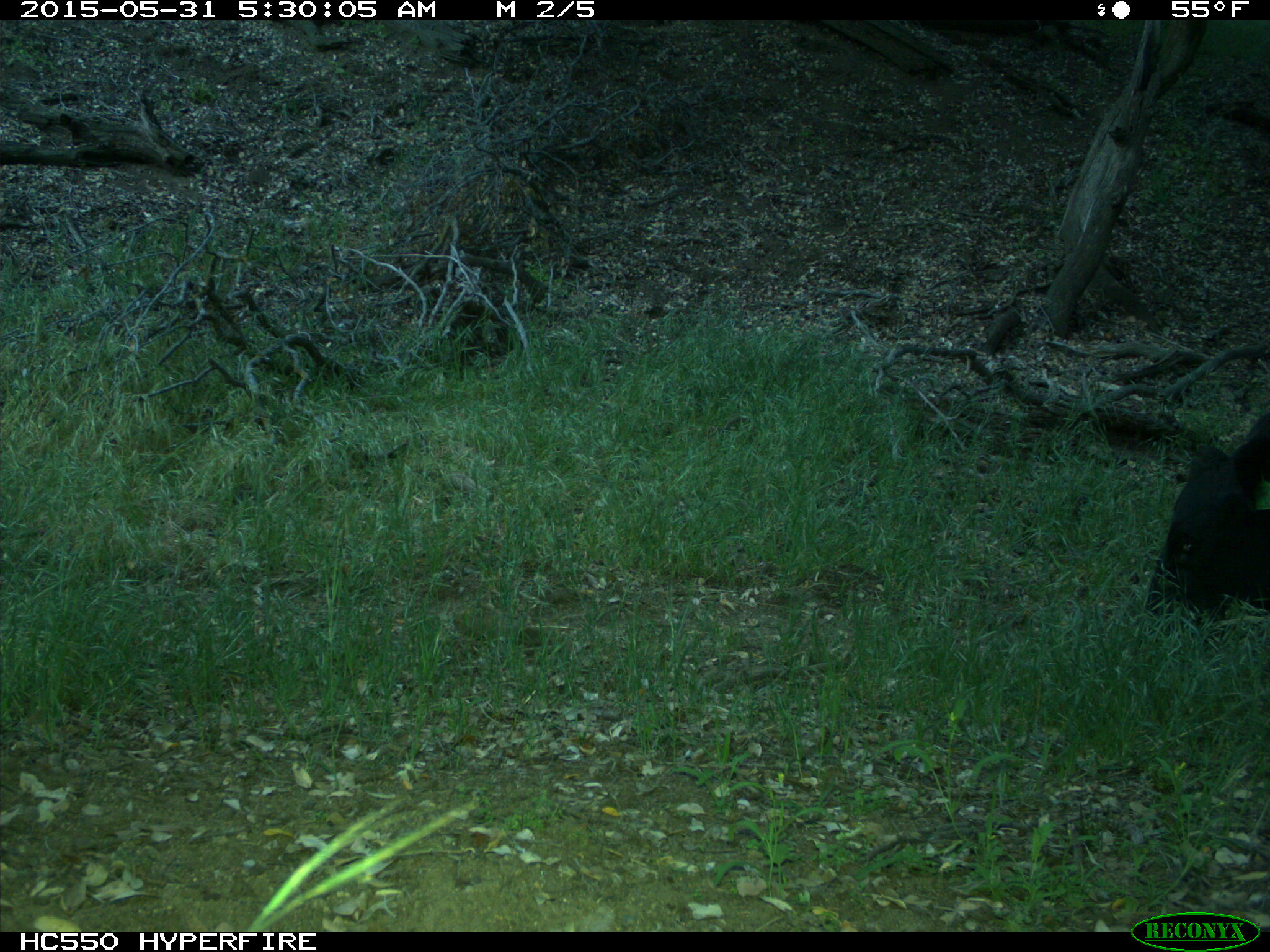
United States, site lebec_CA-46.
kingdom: Animalia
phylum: Chordata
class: Mammalia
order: Artiodactyla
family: Bovidae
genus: Bos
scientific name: Bos taurus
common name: domestic cow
Bos taurus (domestic cow).